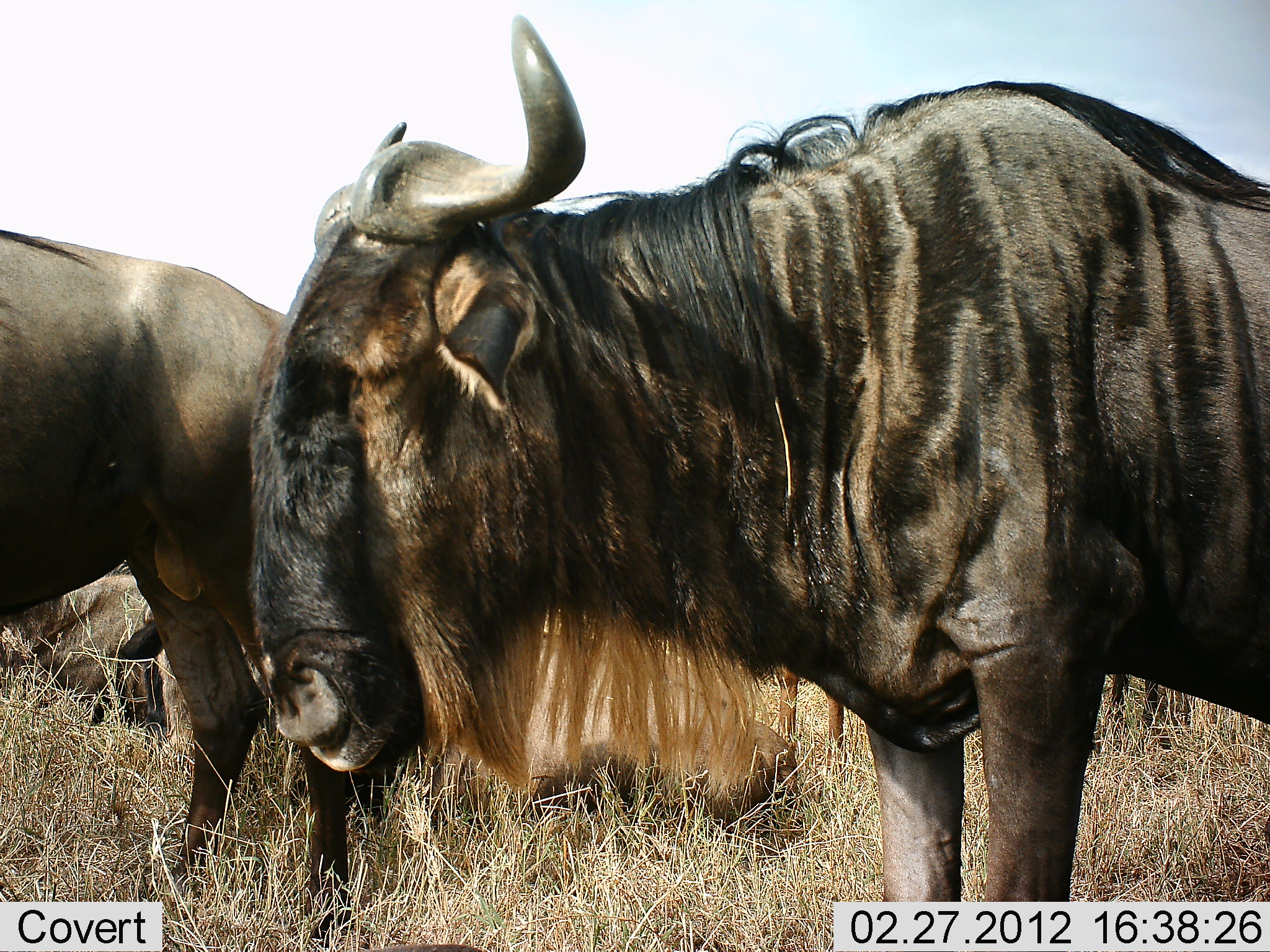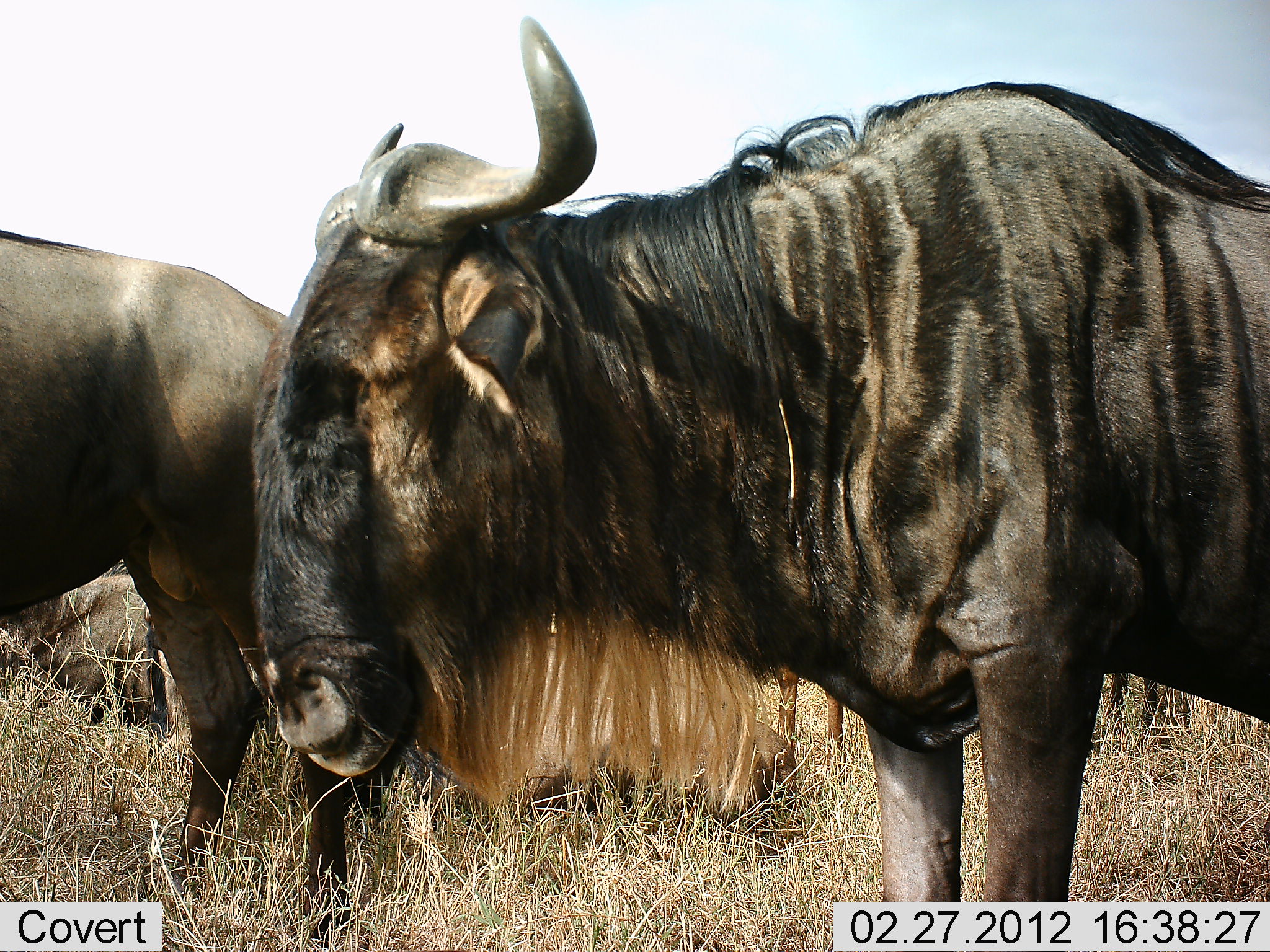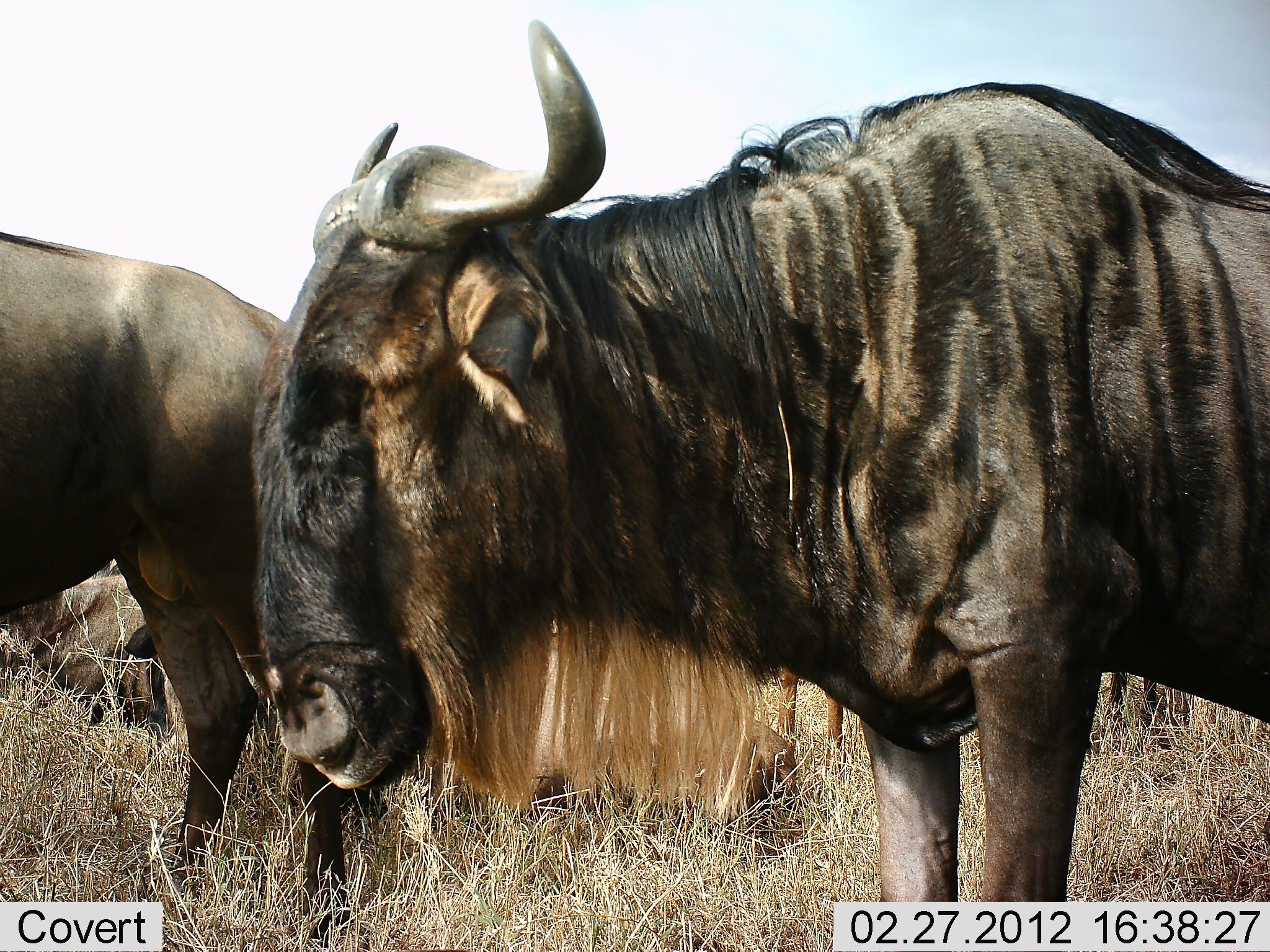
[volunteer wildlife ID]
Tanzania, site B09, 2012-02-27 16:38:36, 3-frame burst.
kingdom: Animalia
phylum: Chordata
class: Mammalia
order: Artiodactyla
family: Bovidae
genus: Connochaetes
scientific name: Connochaetes taurinus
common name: blue wildebeest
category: wildebeest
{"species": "wildebeest (blue wildebeest) (Connochaetes taurinus)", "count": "4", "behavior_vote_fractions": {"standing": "100%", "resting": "54%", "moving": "0%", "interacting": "0%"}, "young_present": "0%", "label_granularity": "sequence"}